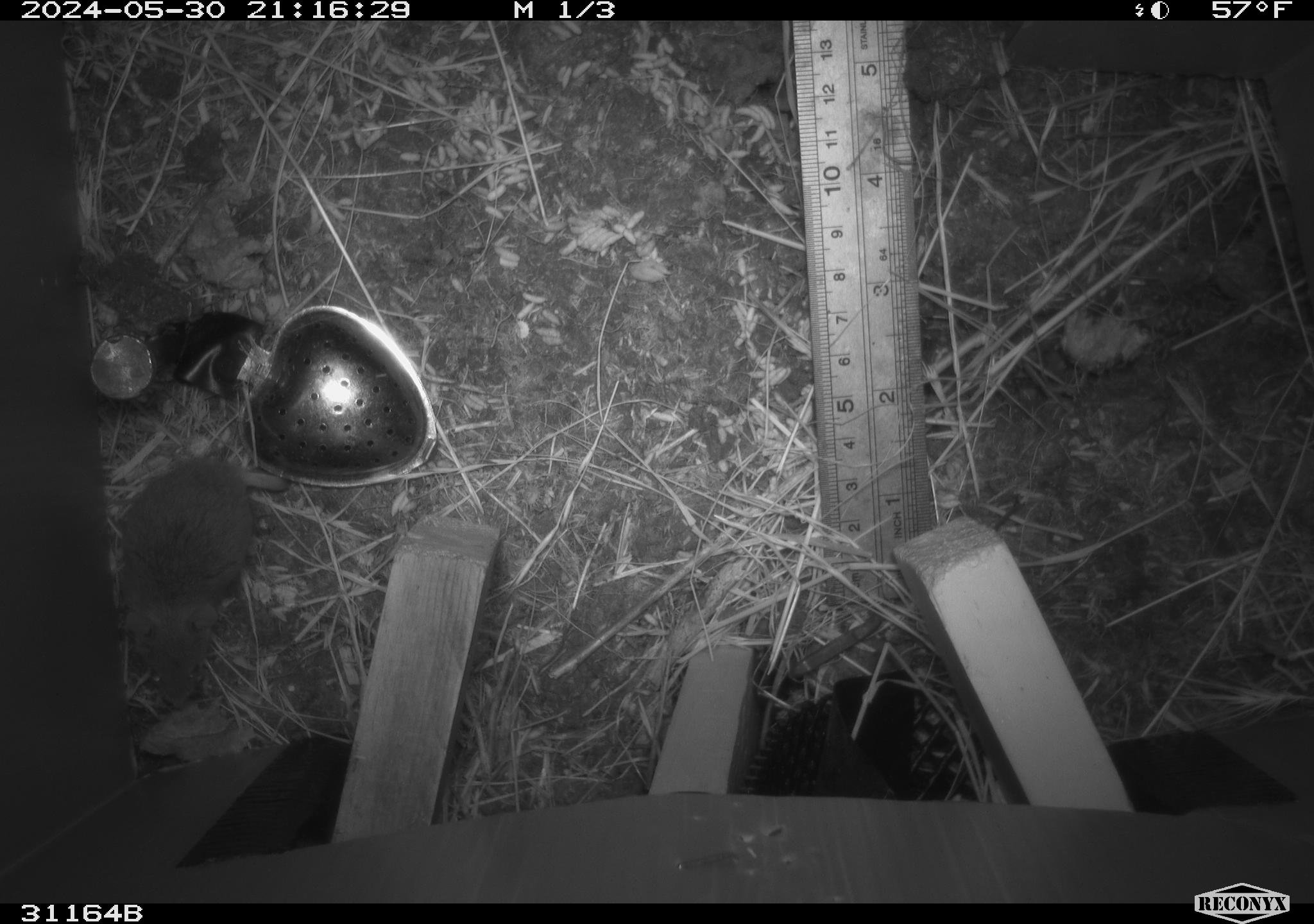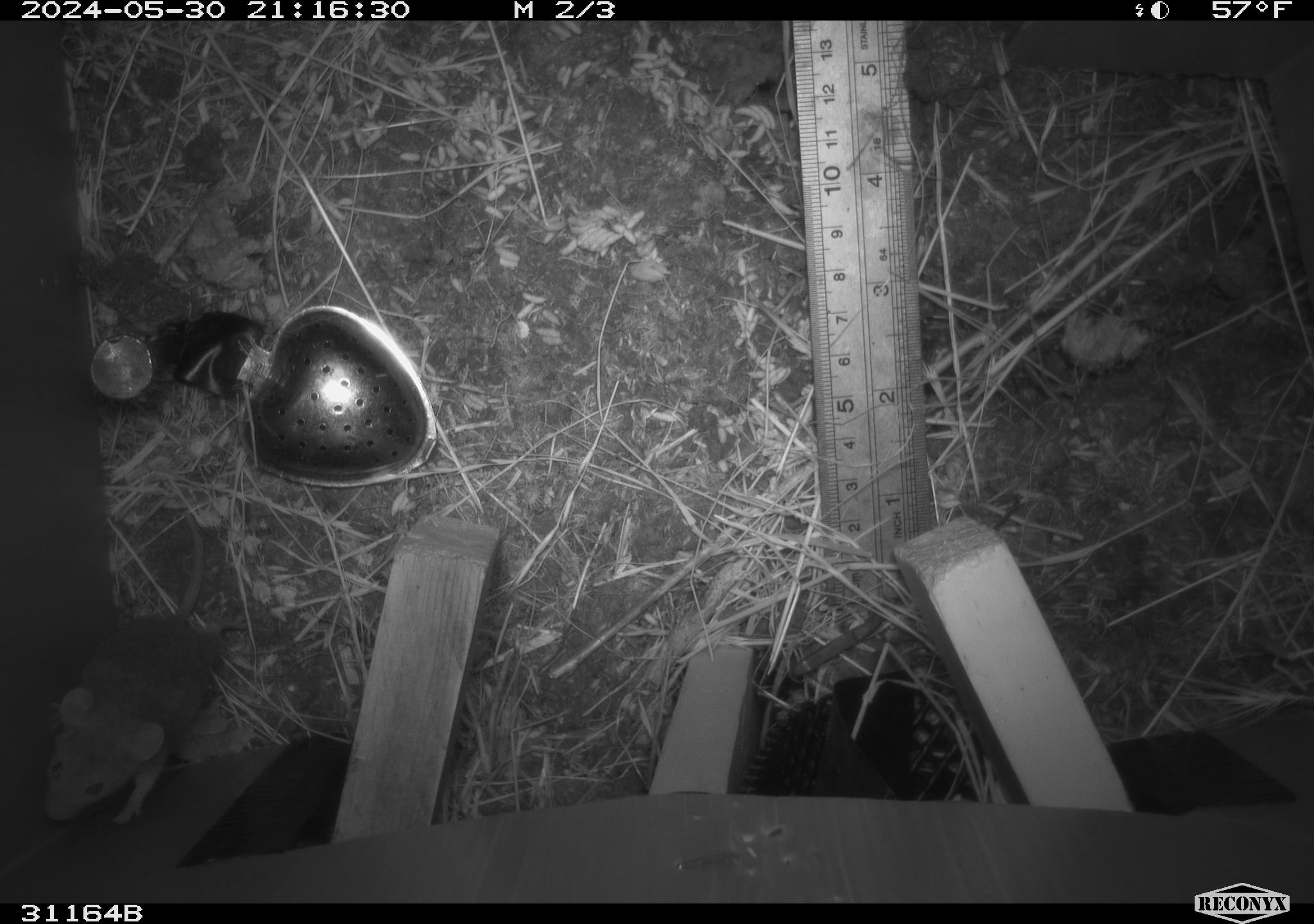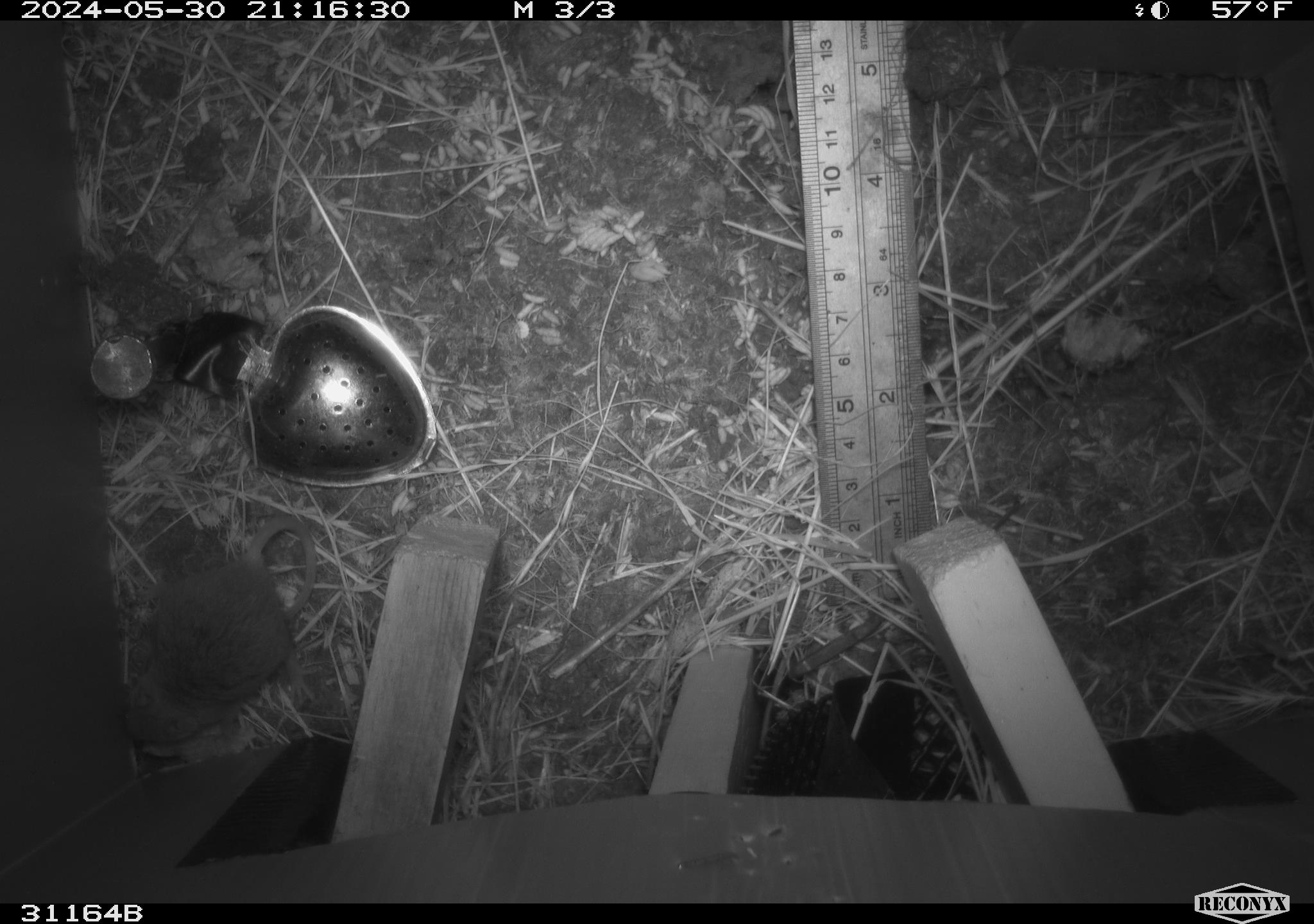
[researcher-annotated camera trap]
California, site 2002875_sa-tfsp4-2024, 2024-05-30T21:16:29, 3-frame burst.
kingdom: Animalia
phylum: Chordata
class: Mammalia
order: Rodentia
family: Muridae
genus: Mus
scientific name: Mus musculus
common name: house mouse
House mouse (Mus musculus).